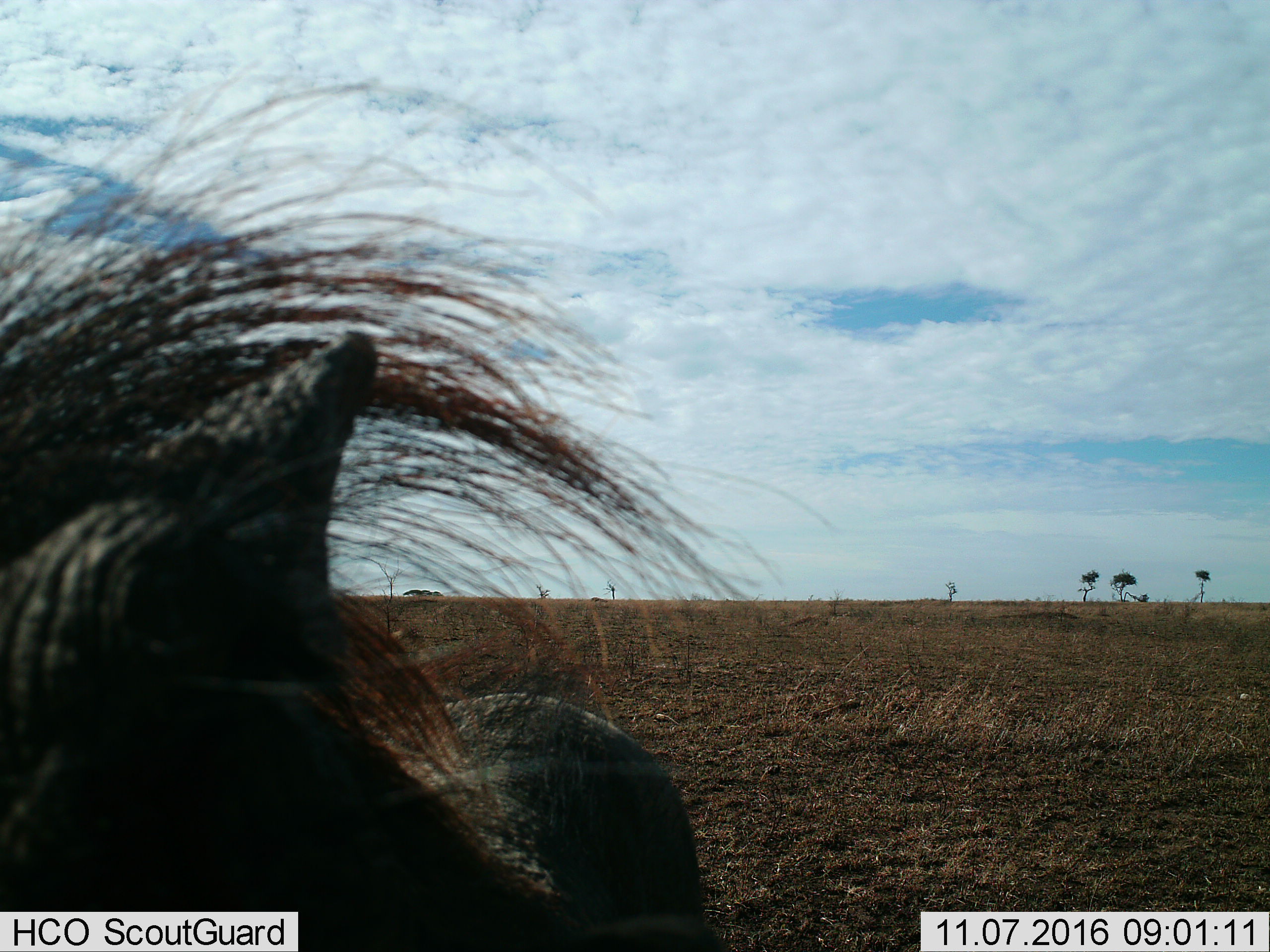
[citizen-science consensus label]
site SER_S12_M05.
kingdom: Animalia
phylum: Chordata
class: Mammalia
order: Artiodactyla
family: Suidae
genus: Phacochoerus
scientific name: Phacochoerus africanus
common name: warthog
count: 1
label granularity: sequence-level